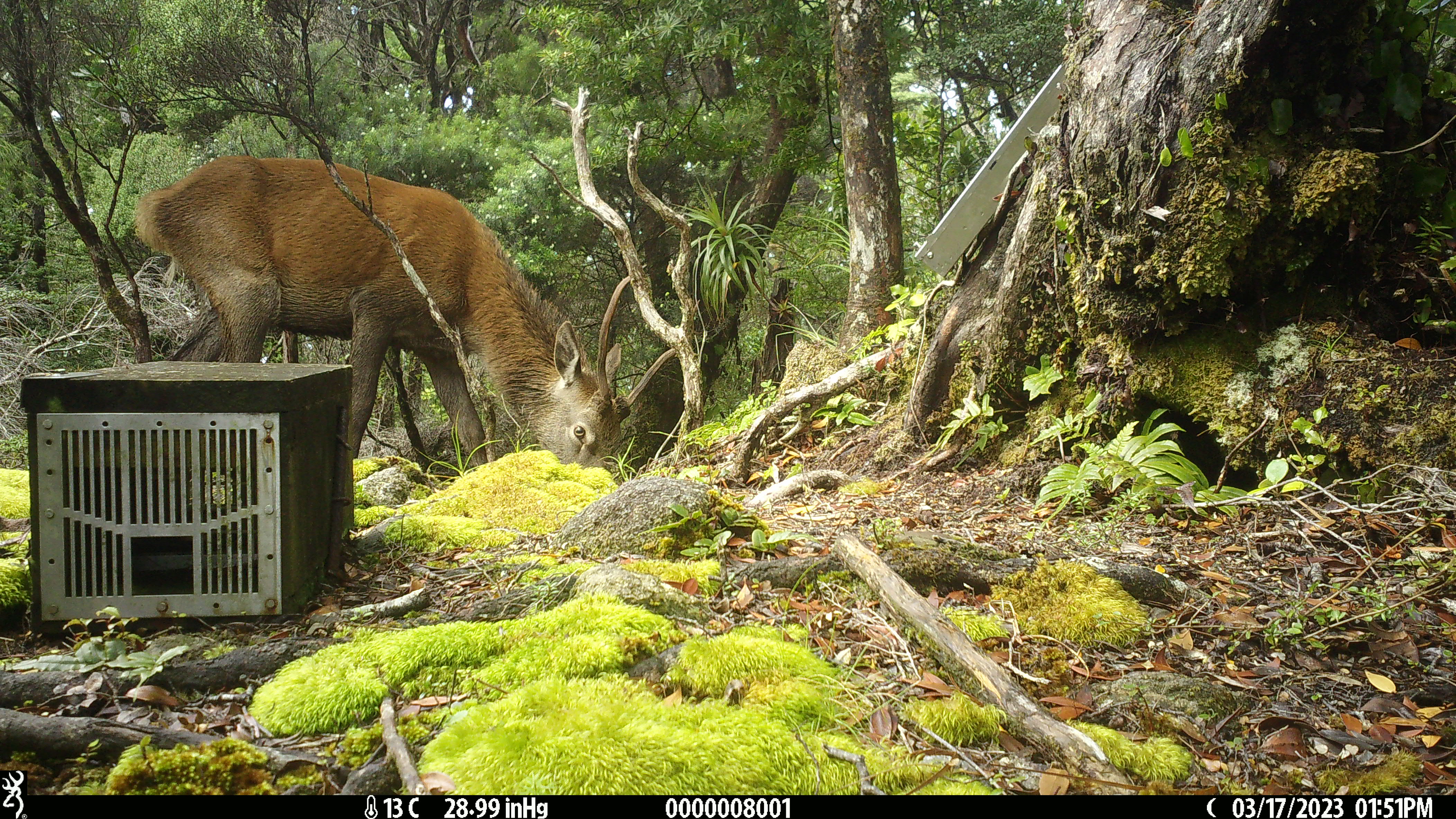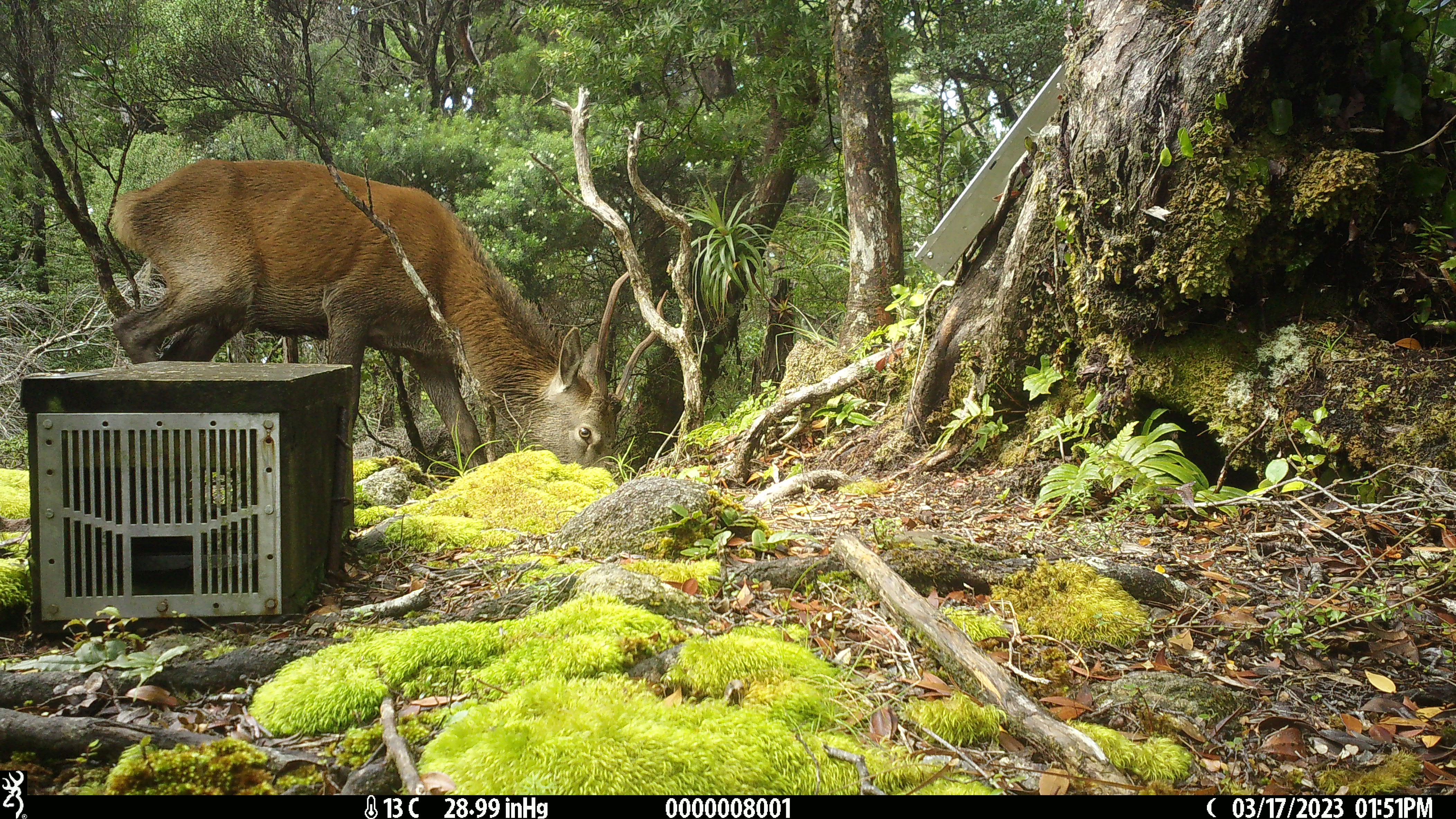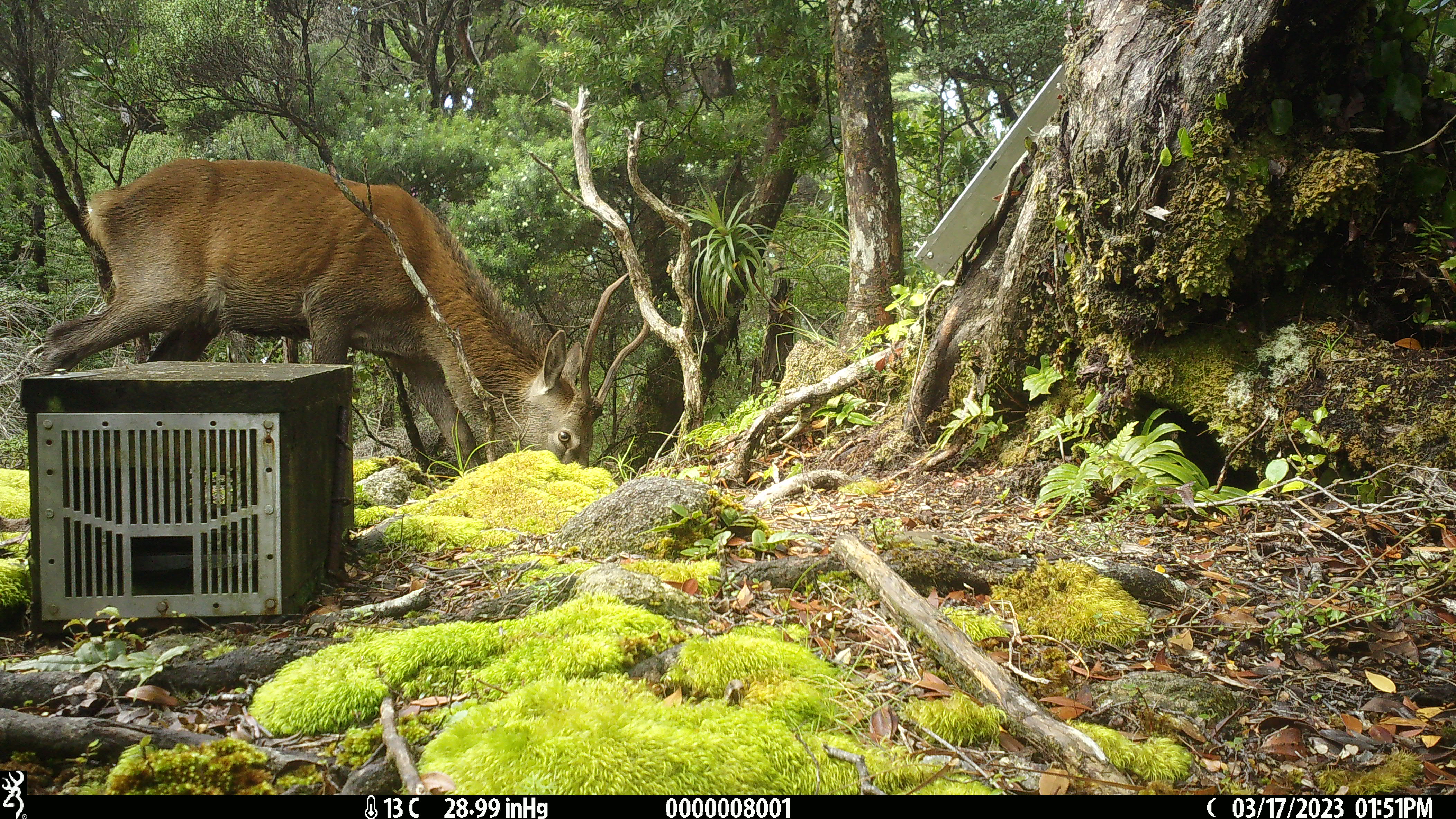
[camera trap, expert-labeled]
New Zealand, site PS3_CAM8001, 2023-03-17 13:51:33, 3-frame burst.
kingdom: Animalia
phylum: Chordata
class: Mammalia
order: Artiodactyla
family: Cervidae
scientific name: Cervidae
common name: deer